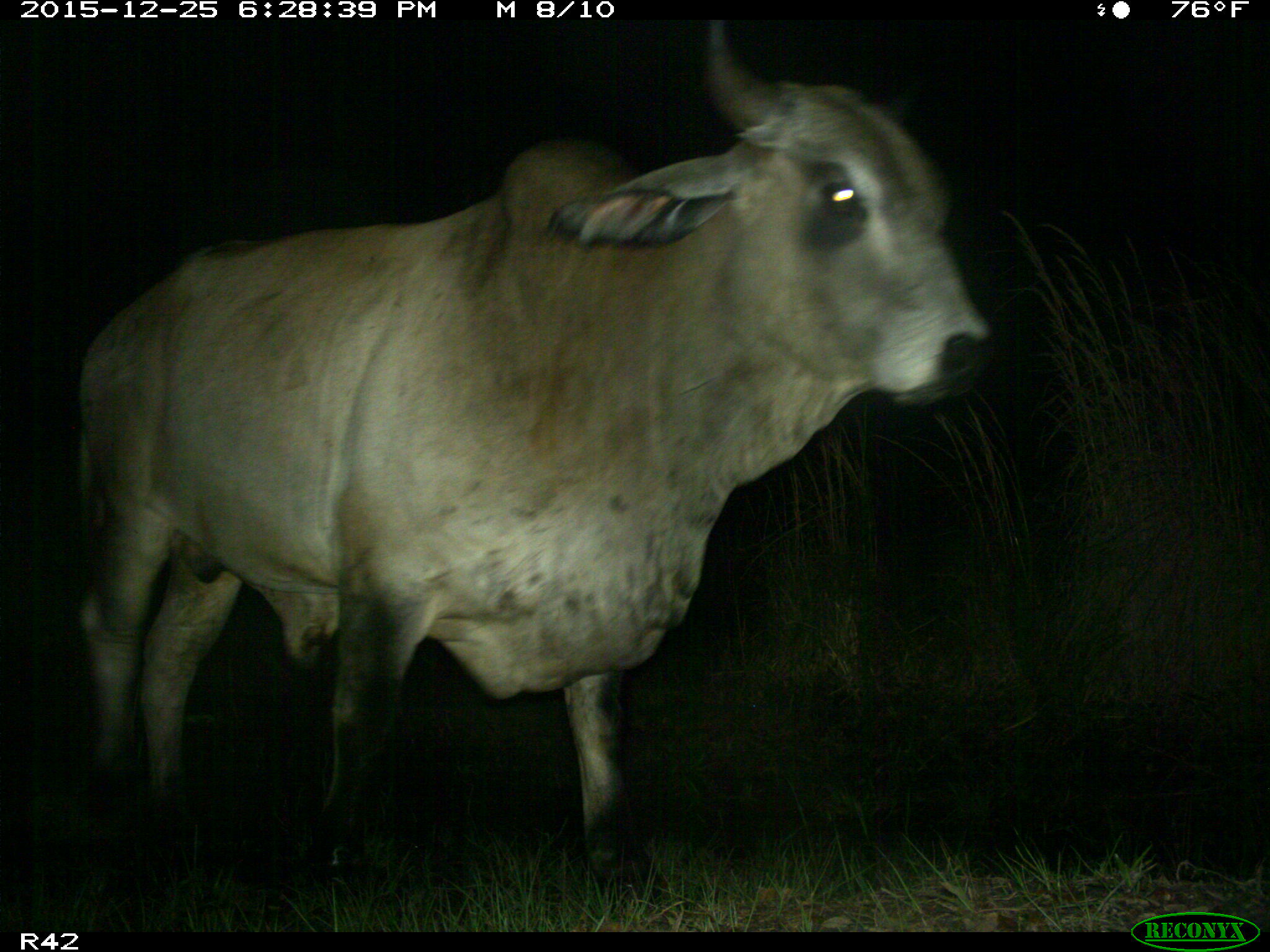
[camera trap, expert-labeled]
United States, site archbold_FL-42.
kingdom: Animalia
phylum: Chordata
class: Mammalia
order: Artiodactyla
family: Bovidae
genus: Bos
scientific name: Bos taurus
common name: domestic cow